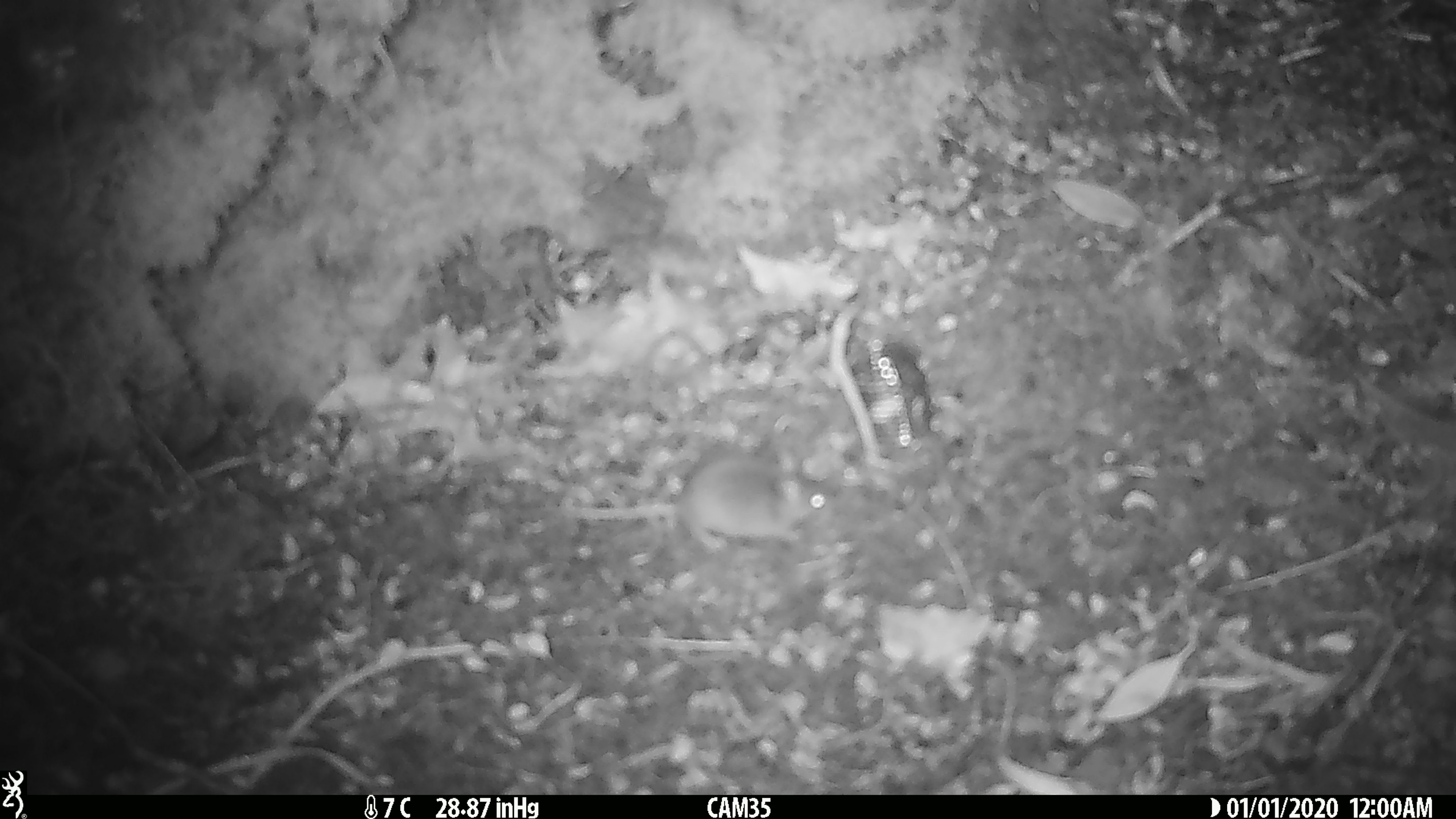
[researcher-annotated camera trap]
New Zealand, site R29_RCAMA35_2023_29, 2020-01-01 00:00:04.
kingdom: Animalia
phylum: Chordata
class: Mammalia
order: Rodentia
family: Muridae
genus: Mus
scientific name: Mus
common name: mouse